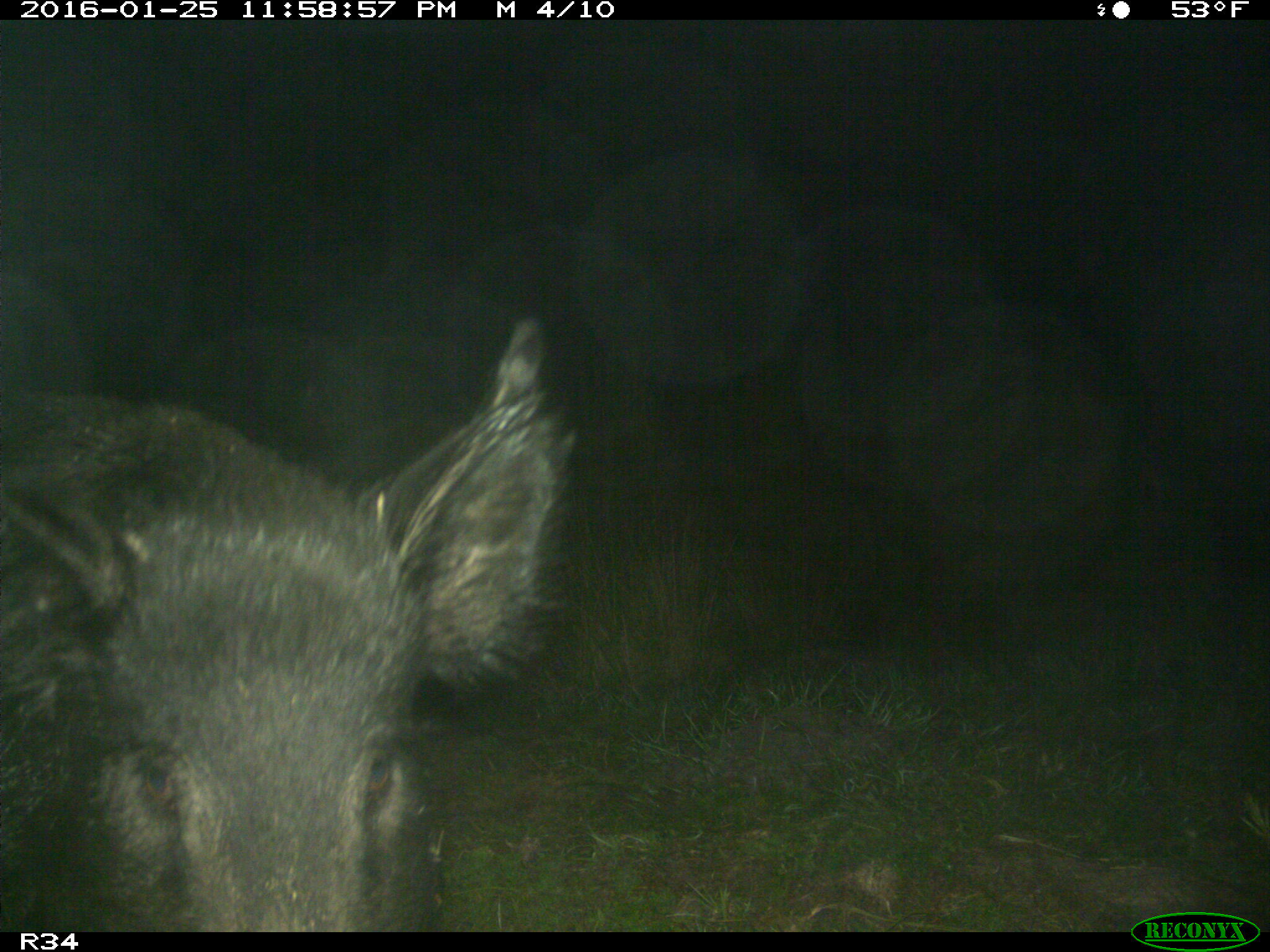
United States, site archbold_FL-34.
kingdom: Animalia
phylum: Chordata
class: Mammalia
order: Artiodactyla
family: Suidae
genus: Sus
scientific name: Sus scrofa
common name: wild boar